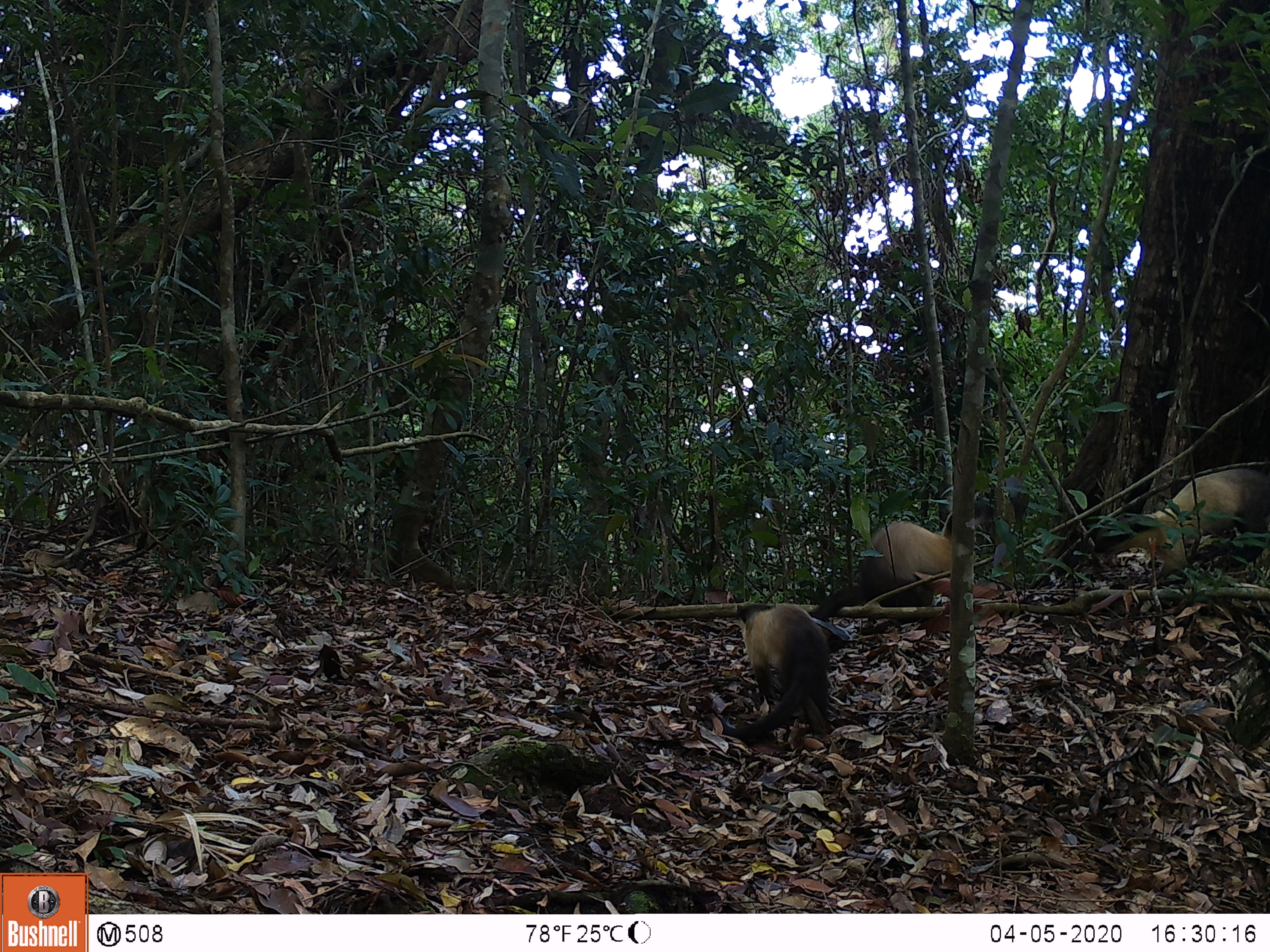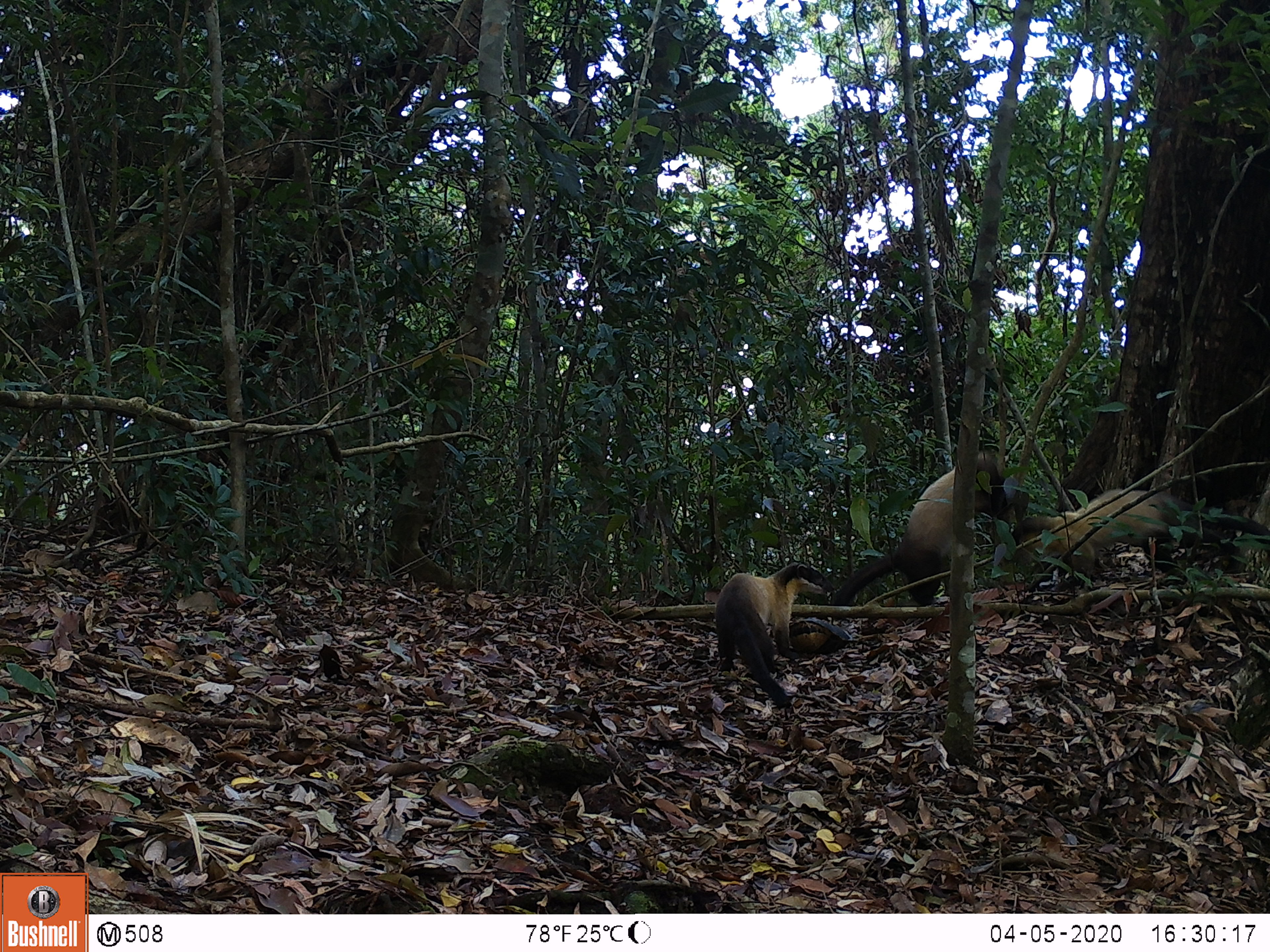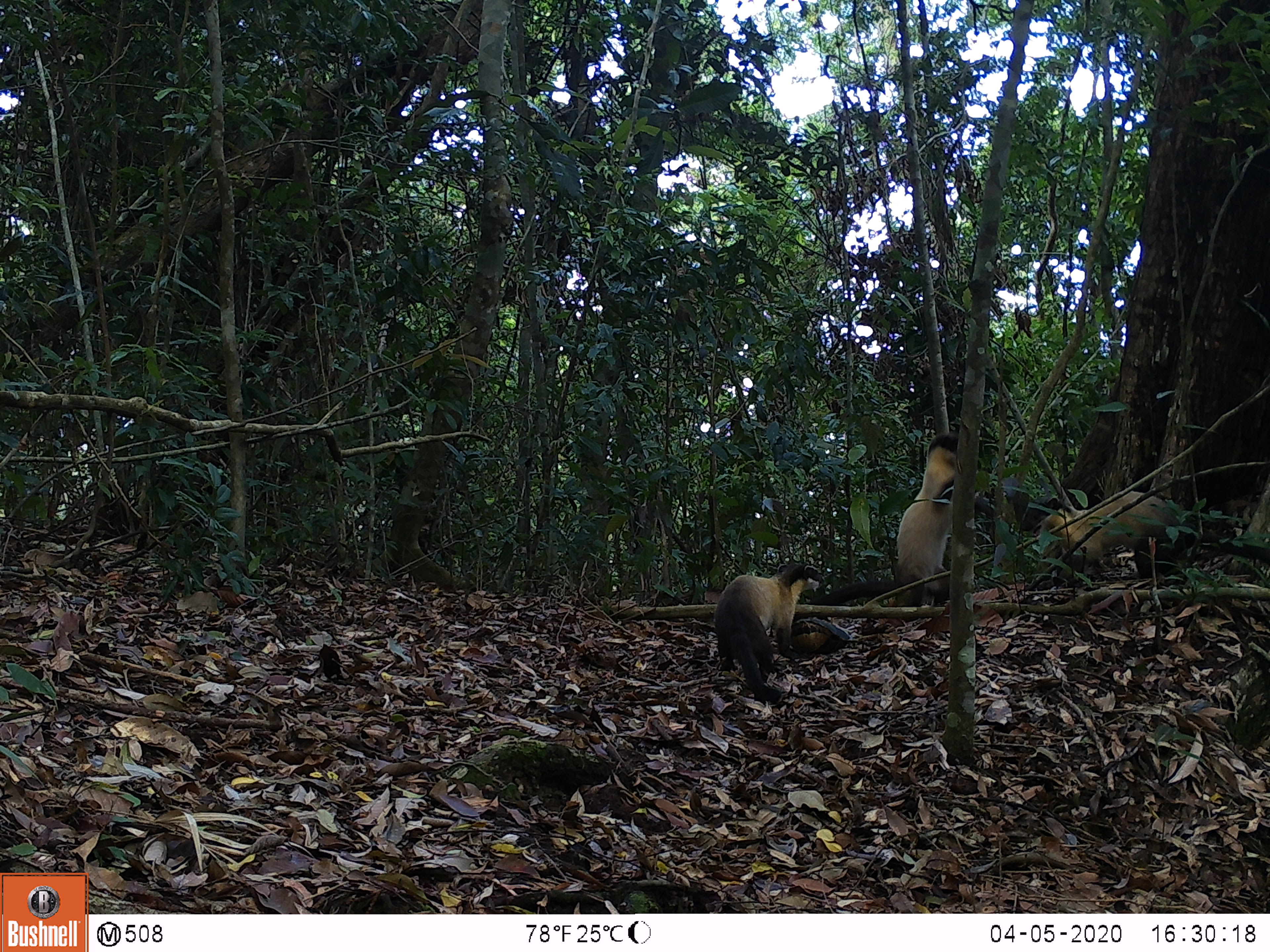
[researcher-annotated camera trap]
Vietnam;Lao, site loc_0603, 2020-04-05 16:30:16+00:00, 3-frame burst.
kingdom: Animalia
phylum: Chordata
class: Mammalia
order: Carnivora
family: Mustelidae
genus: Martes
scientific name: Martes flavigula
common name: yellow-throated marten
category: yellow throated marten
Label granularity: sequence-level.